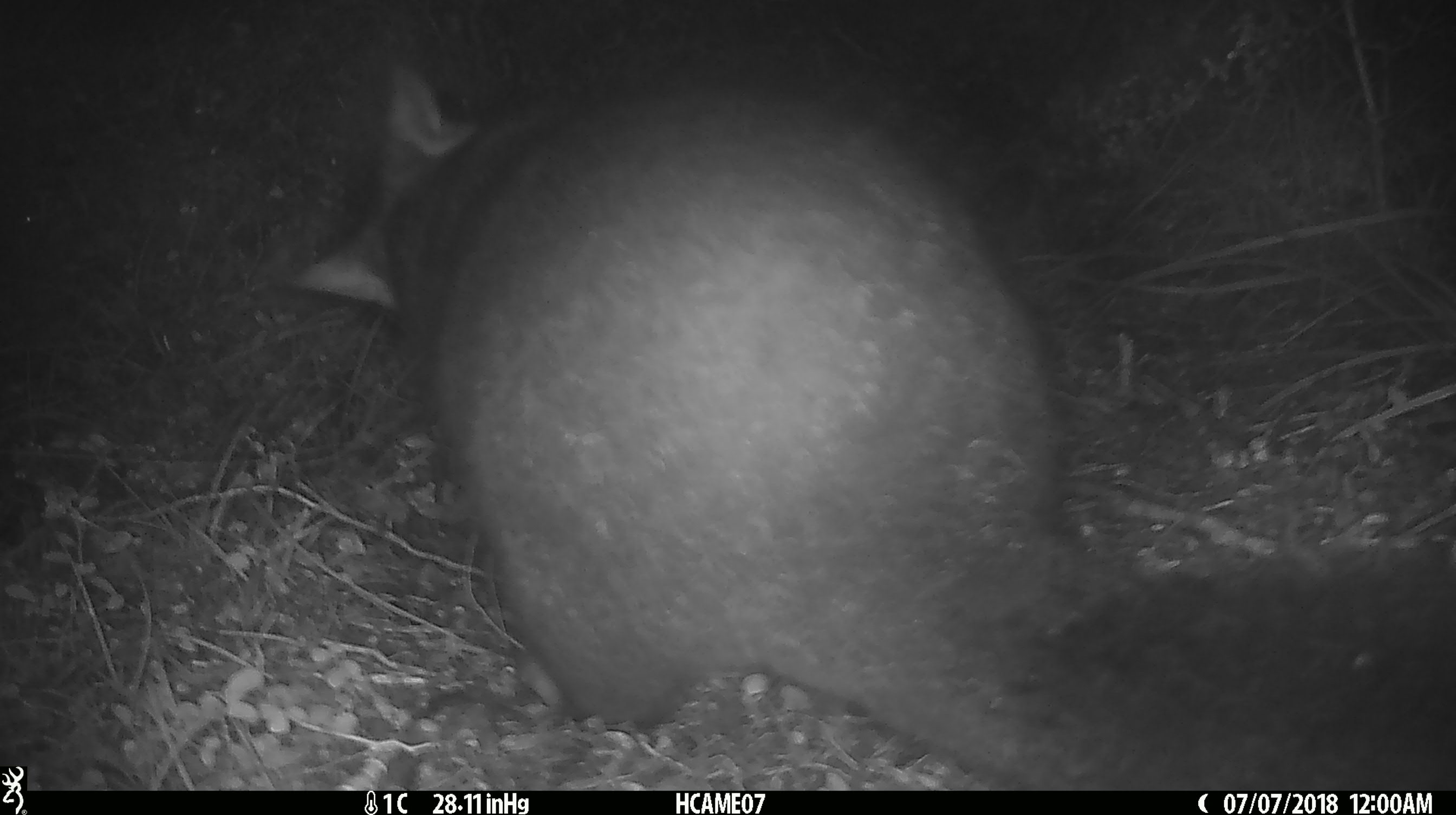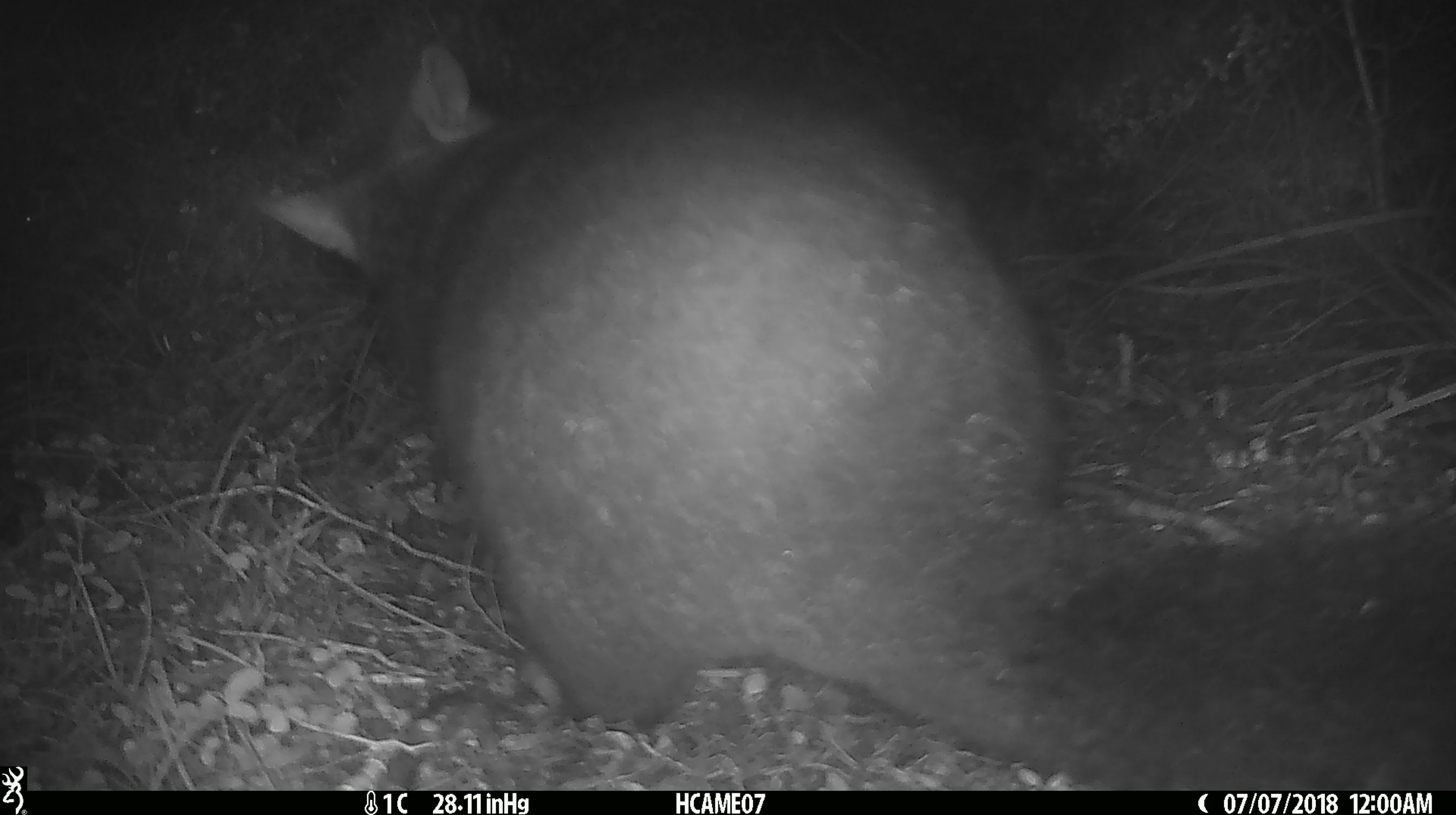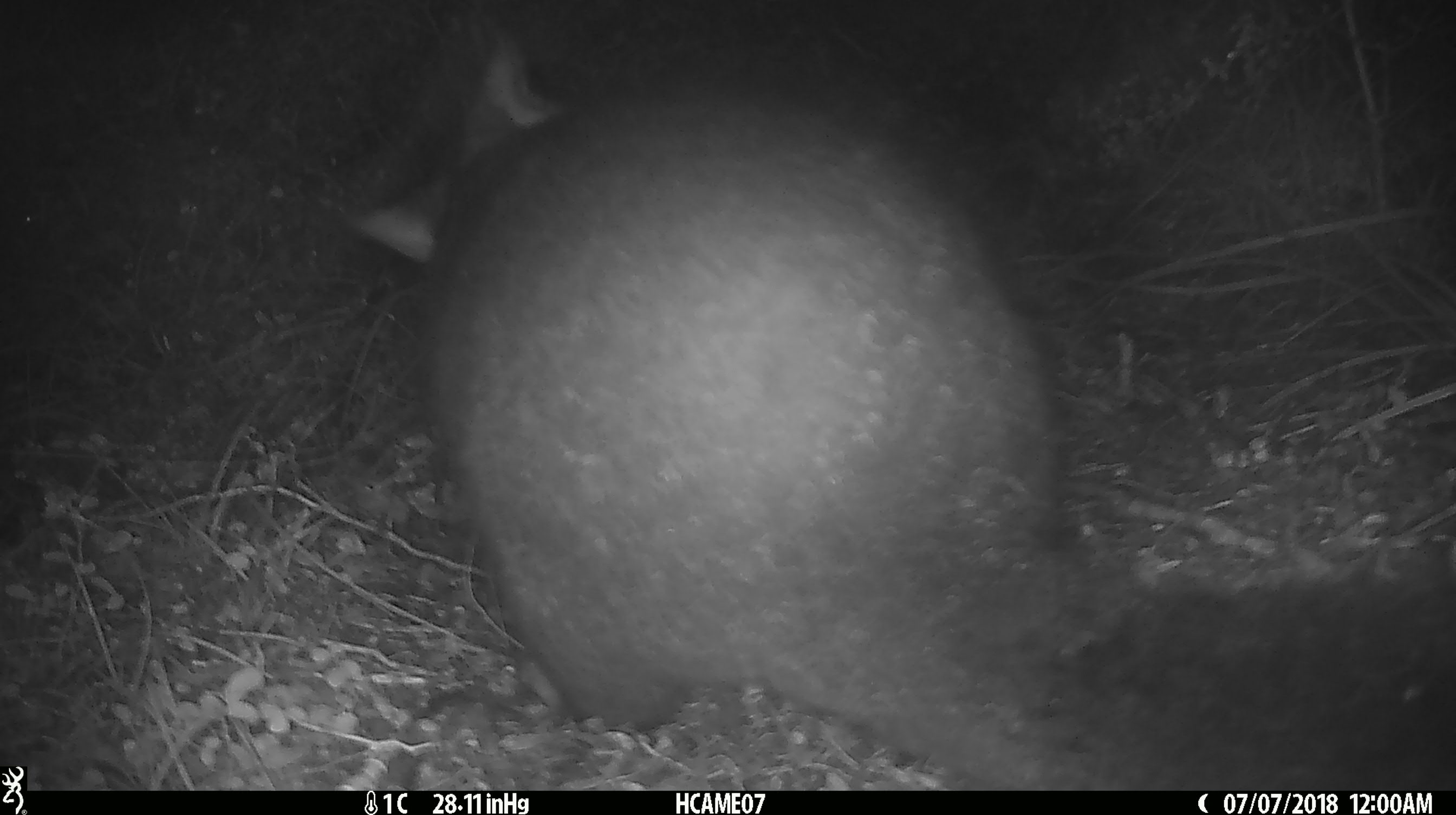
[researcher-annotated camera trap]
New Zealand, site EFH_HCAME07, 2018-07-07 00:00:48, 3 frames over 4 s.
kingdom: Animalia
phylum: Chordata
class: Mammalia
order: Diprotodontia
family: Phalangeridae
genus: Trichosurus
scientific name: Trichosurus vulpecula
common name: common brushtail possum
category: possum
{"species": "possum (common brushtail possum) (Trichosurus vulpecula)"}